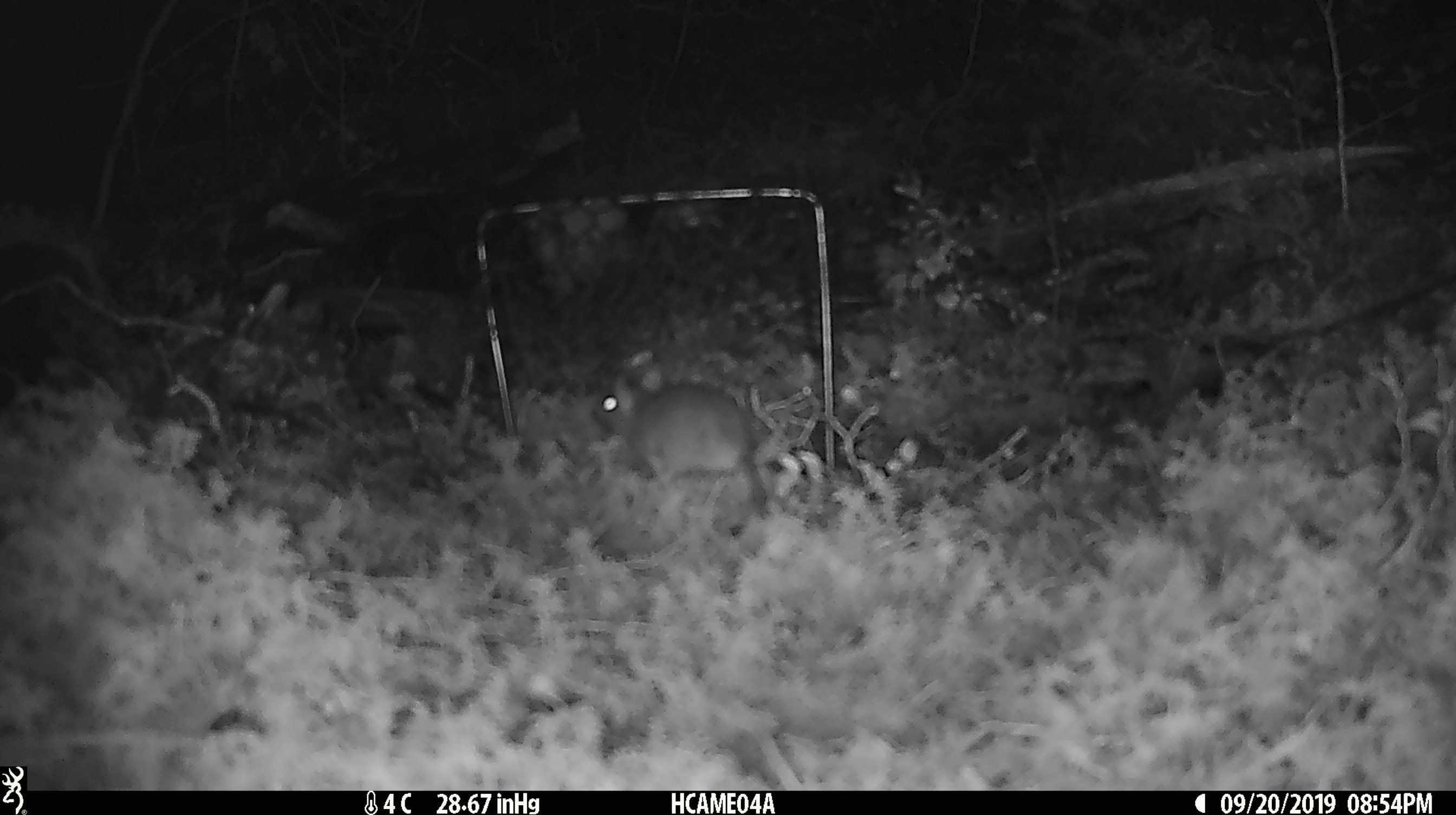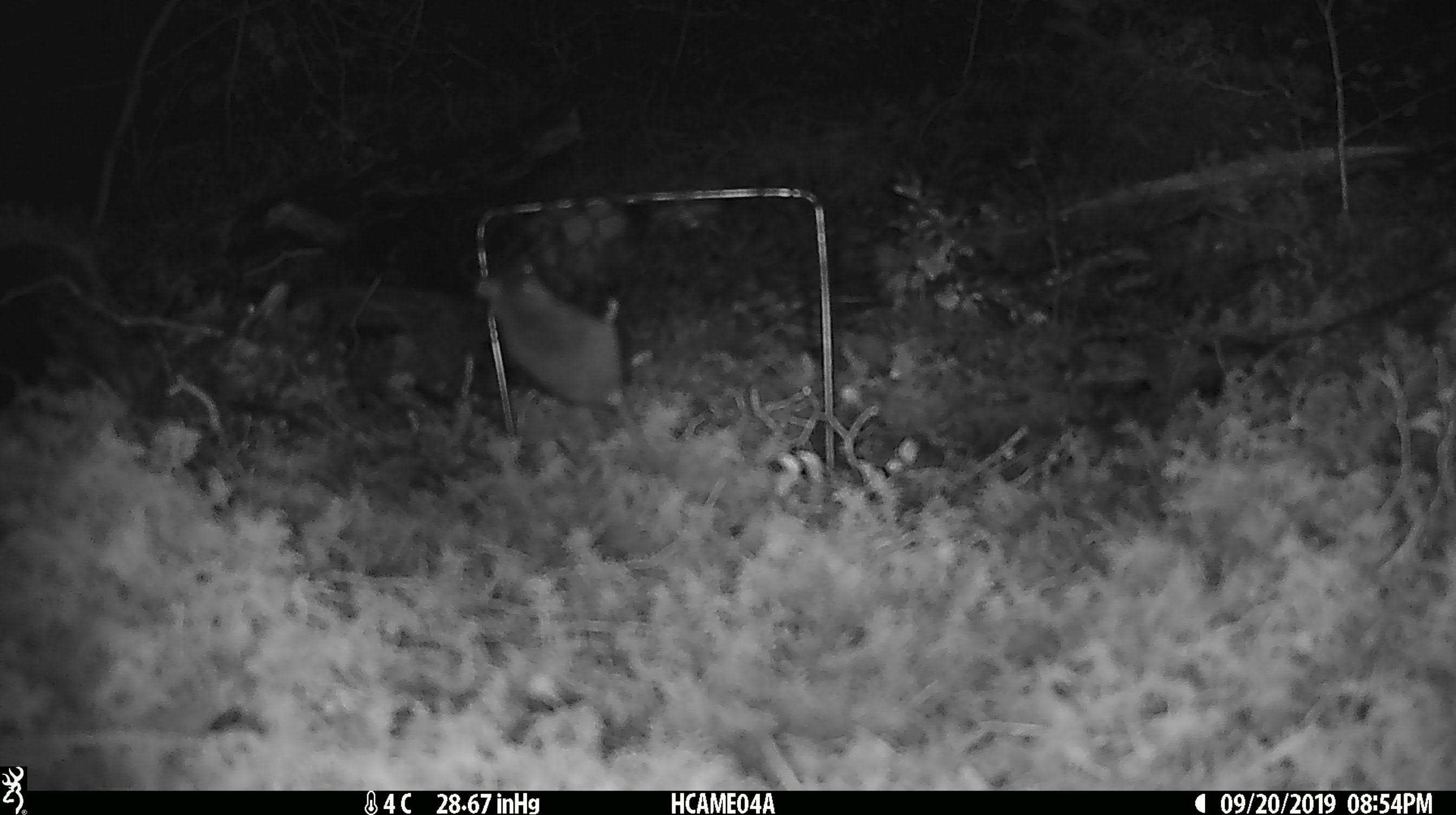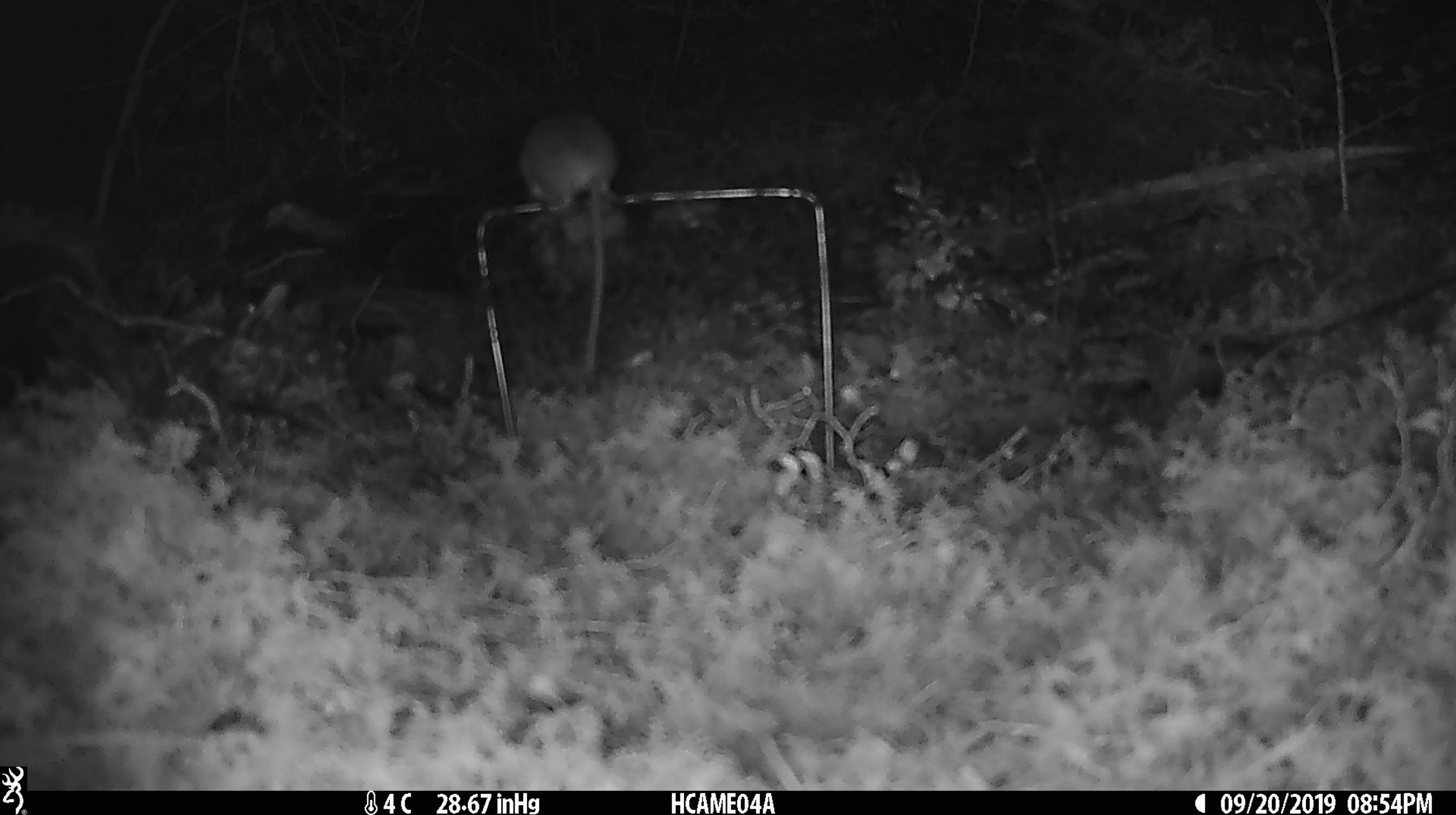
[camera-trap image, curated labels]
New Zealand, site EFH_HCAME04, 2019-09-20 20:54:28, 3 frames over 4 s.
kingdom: Animalia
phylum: Chordata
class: Mammalia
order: Rodentia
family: Muridae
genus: Mus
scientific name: Mus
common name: mouse